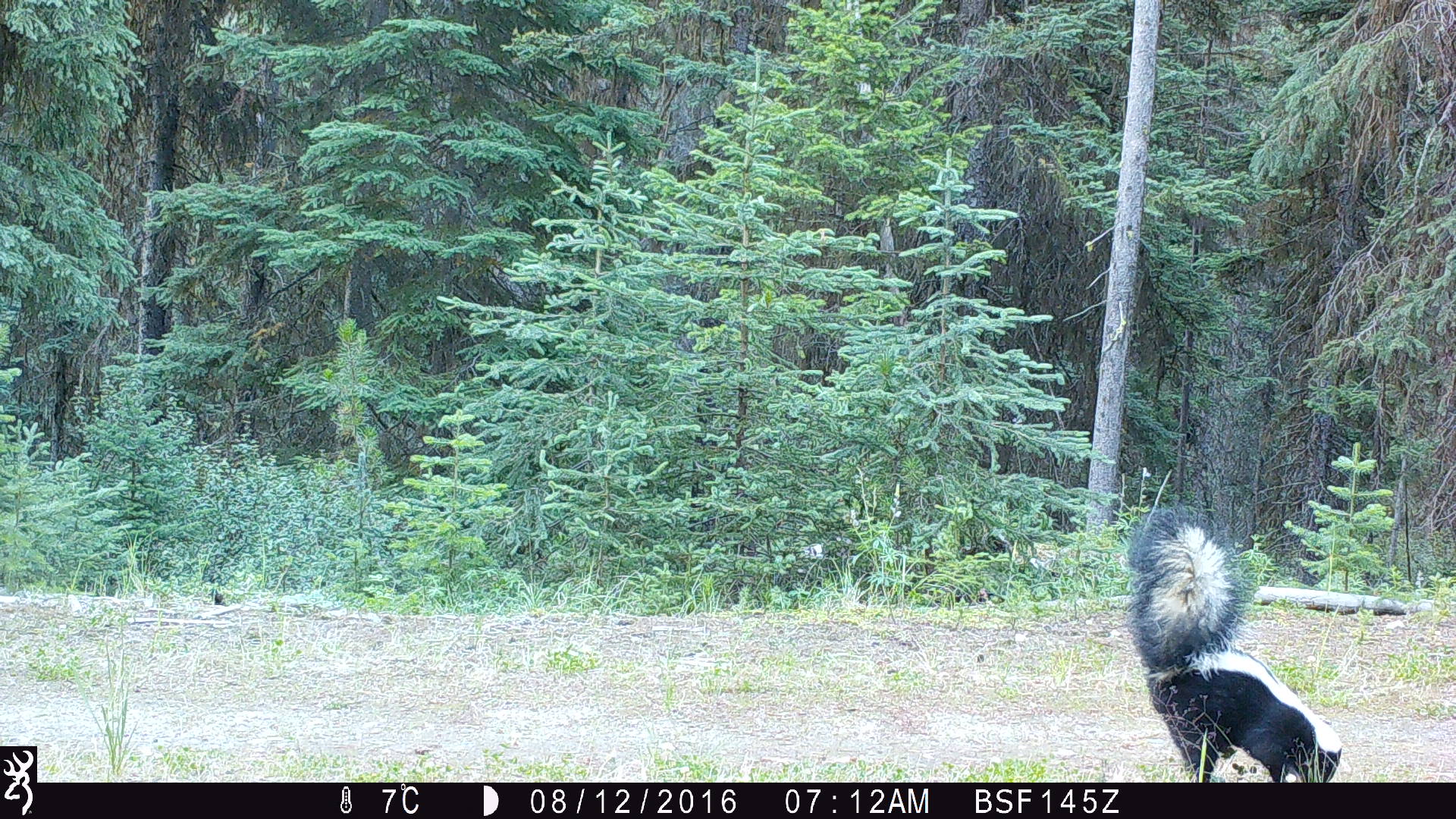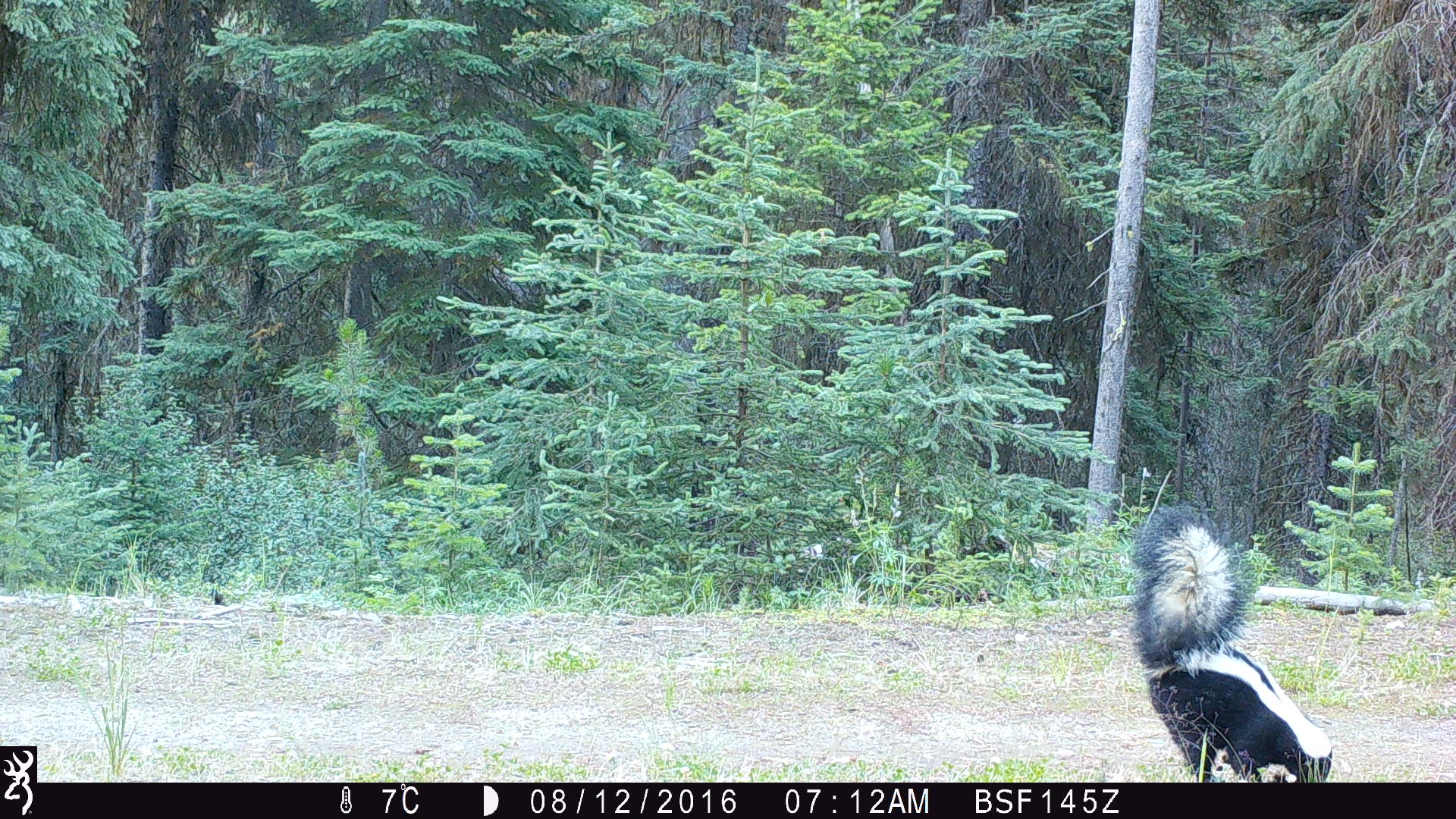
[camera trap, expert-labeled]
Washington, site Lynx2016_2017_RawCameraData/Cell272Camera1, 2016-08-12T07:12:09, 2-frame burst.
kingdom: Animalia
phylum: Chordata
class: Mammalia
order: Carnivora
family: Mephitidae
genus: Mephitis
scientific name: Mephitis mephitis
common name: striped skunk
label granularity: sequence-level